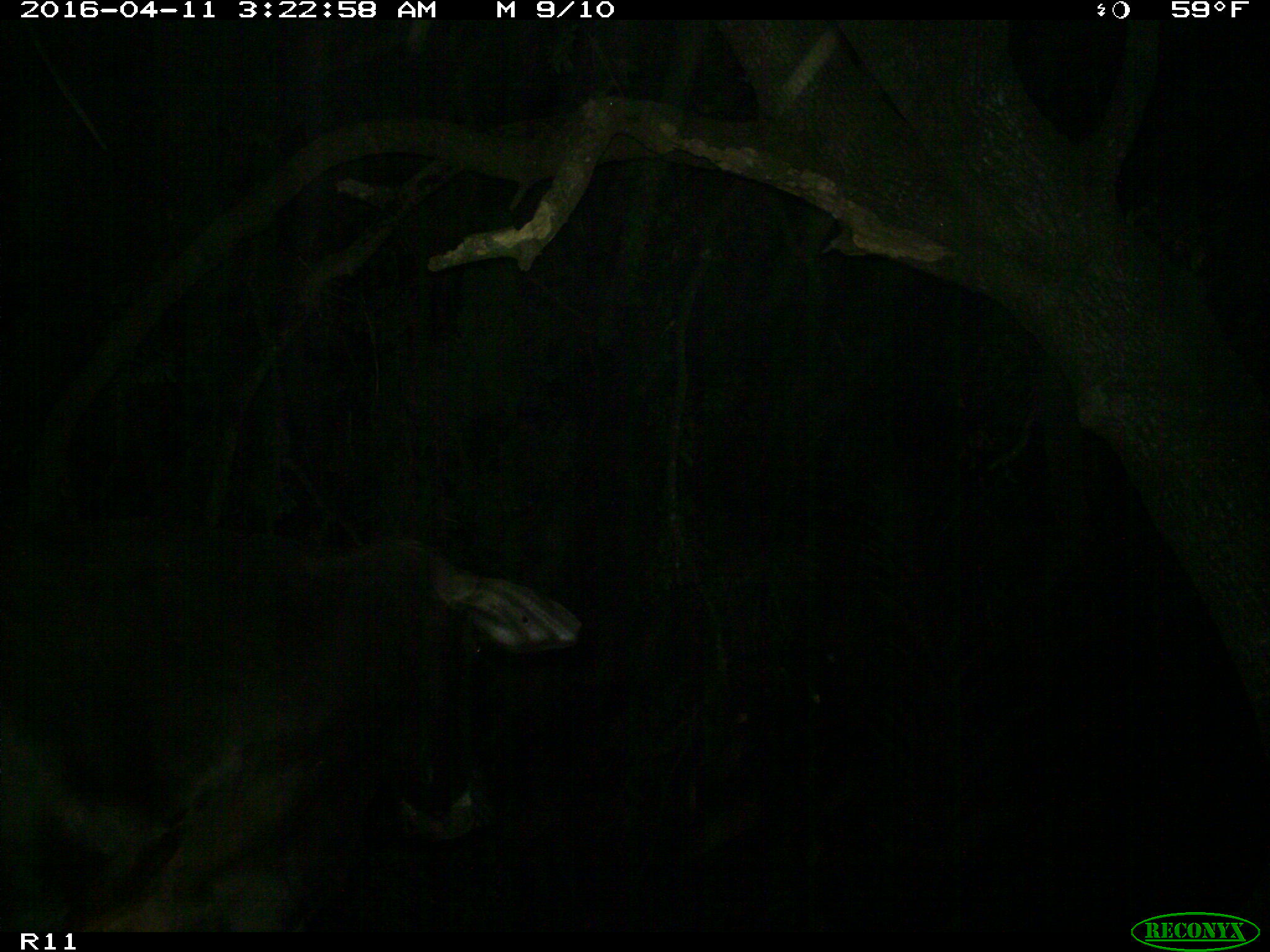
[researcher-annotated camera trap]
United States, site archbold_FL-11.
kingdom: Animalia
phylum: Chordata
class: Mammalia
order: Artiodactyla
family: Bovidae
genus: Bos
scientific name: Bos taurus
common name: domestic cow